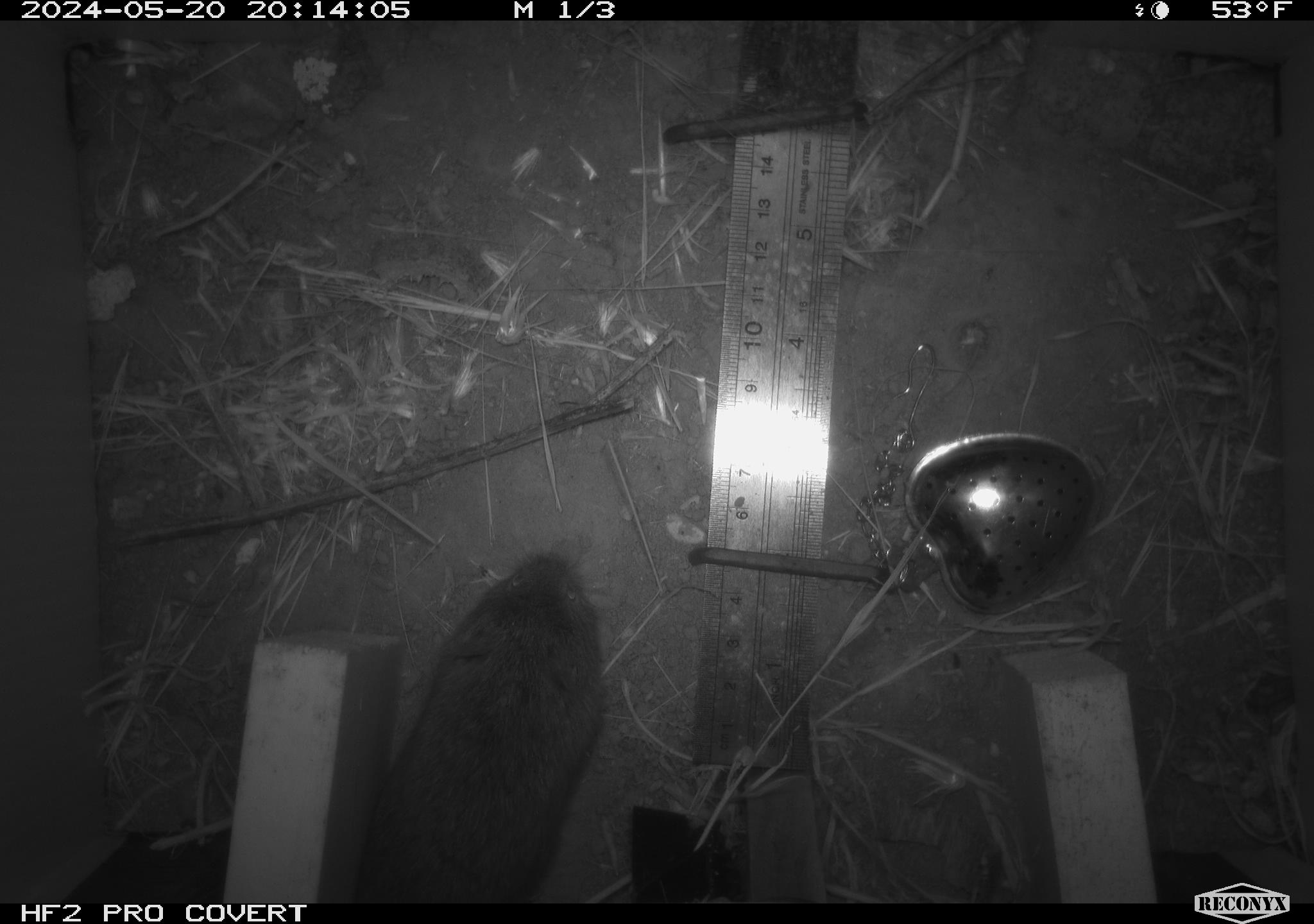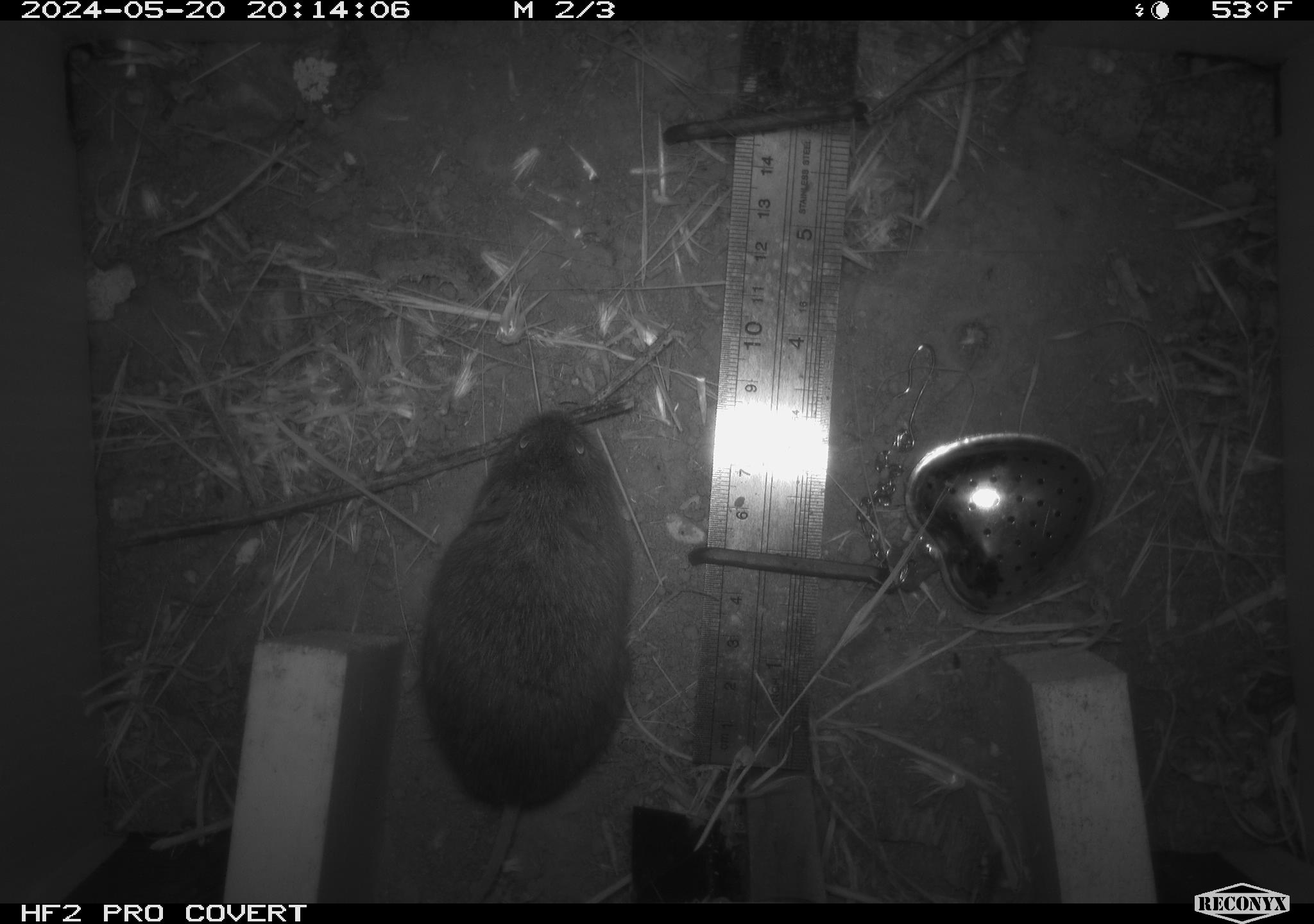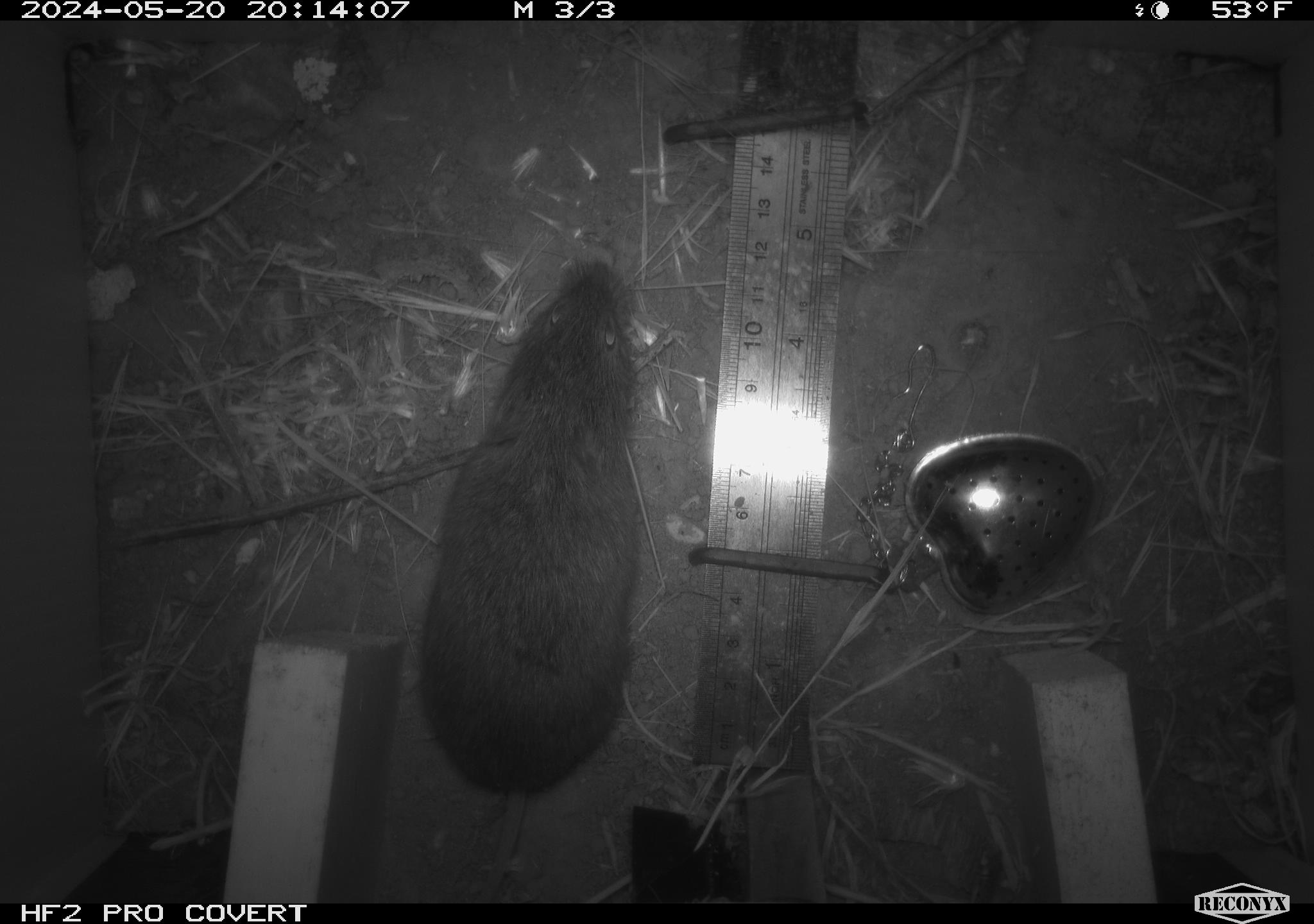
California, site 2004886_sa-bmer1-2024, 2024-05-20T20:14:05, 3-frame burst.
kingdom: Animalia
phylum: Chordata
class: Mammalia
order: Rodentia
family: Cricetidae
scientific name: Arvicolinae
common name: voles, lemmings, and muskrats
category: arvicolinae subfamily